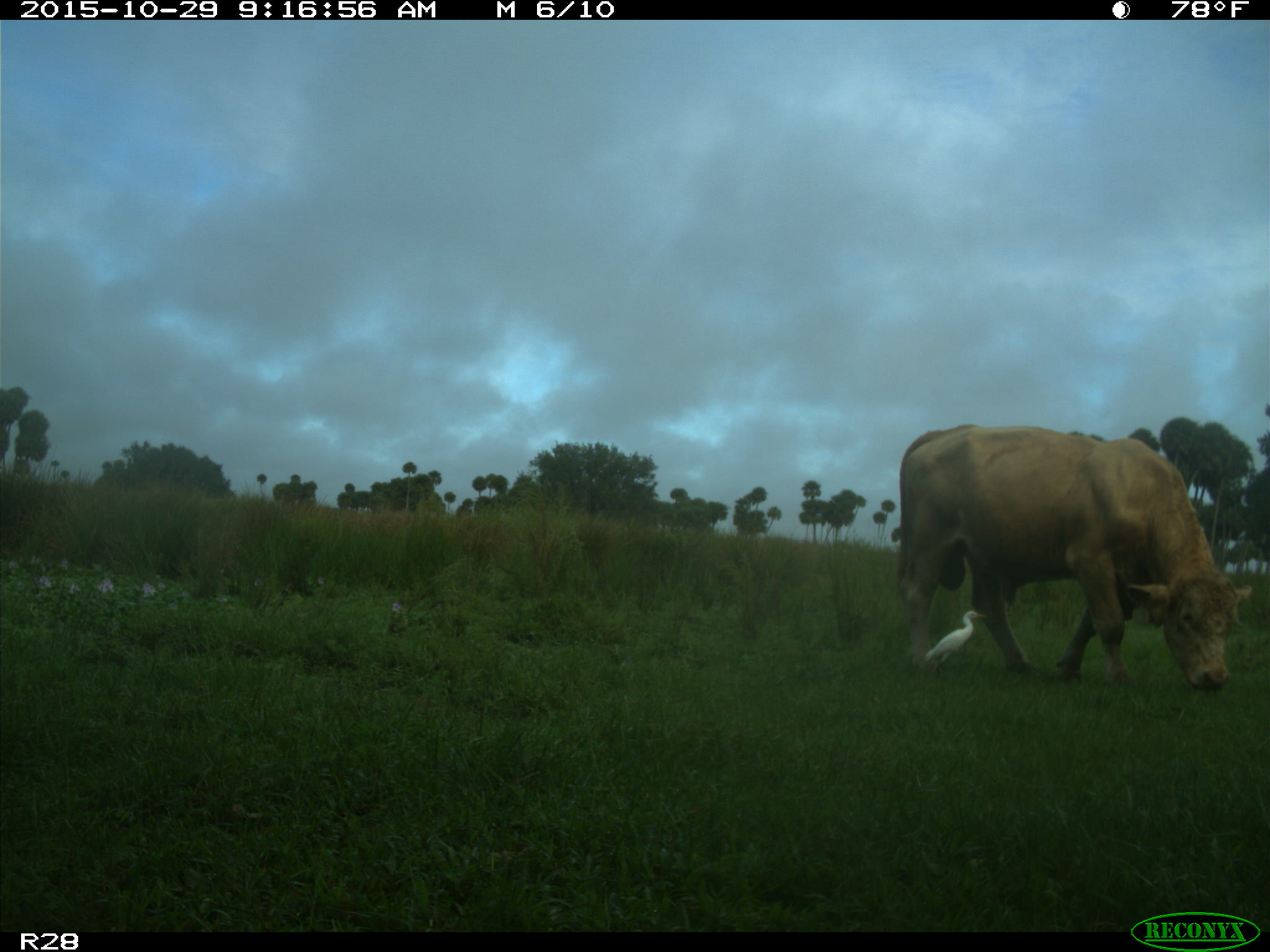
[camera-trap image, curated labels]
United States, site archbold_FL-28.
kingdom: Animalia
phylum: Chordata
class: Mammalia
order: Artiodactyla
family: Bovidae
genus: Bos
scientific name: Bos taurus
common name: domestic cow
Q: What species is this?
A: Bos taurus (domestic cow).